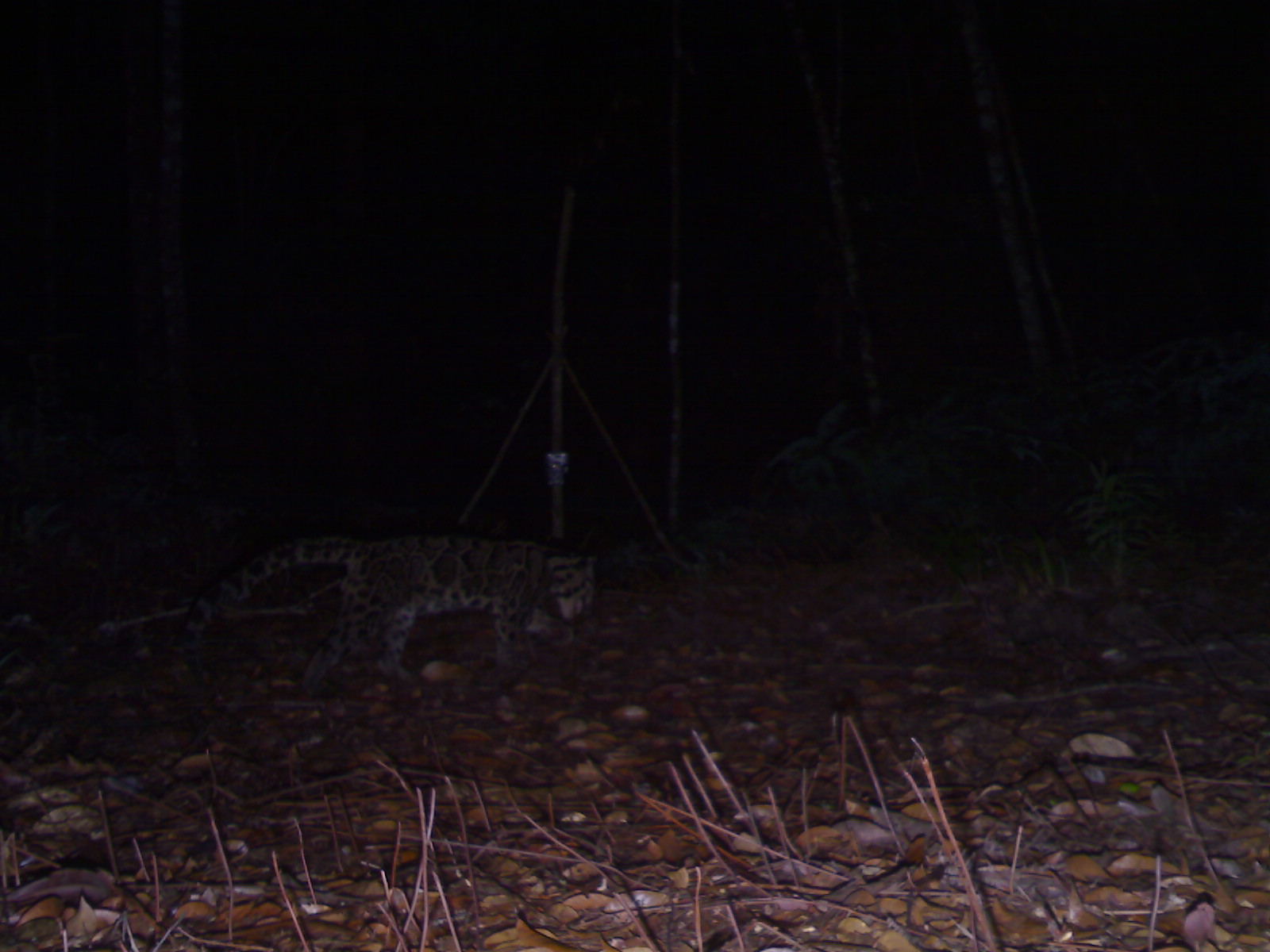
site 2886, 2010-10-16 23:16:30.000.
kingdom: Animalia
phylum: Chordata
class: Mammalia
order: Carnivora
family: Felidae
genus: Neofelis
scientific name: Neofelis diardi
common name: sunda clouded leopard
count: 1